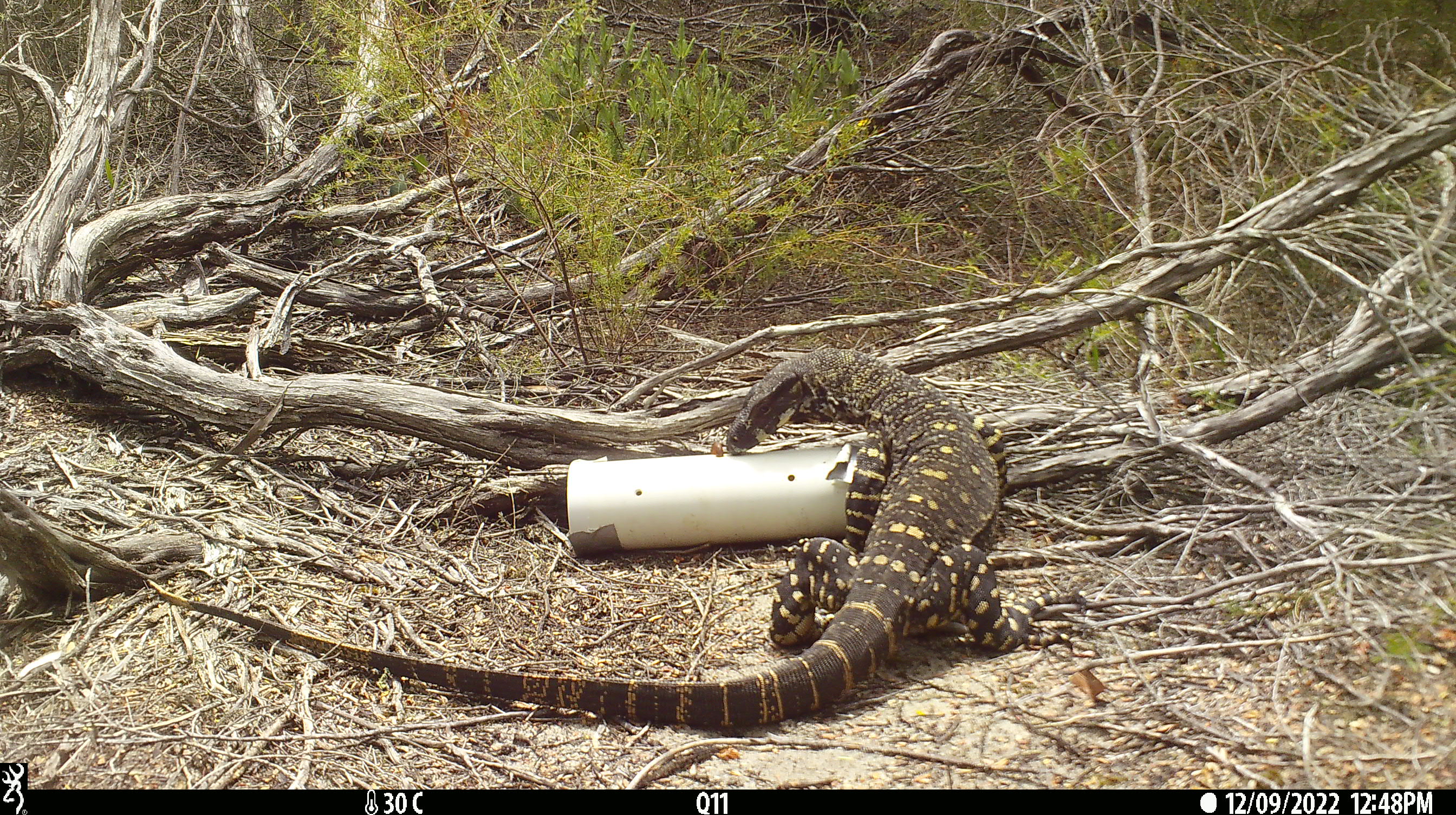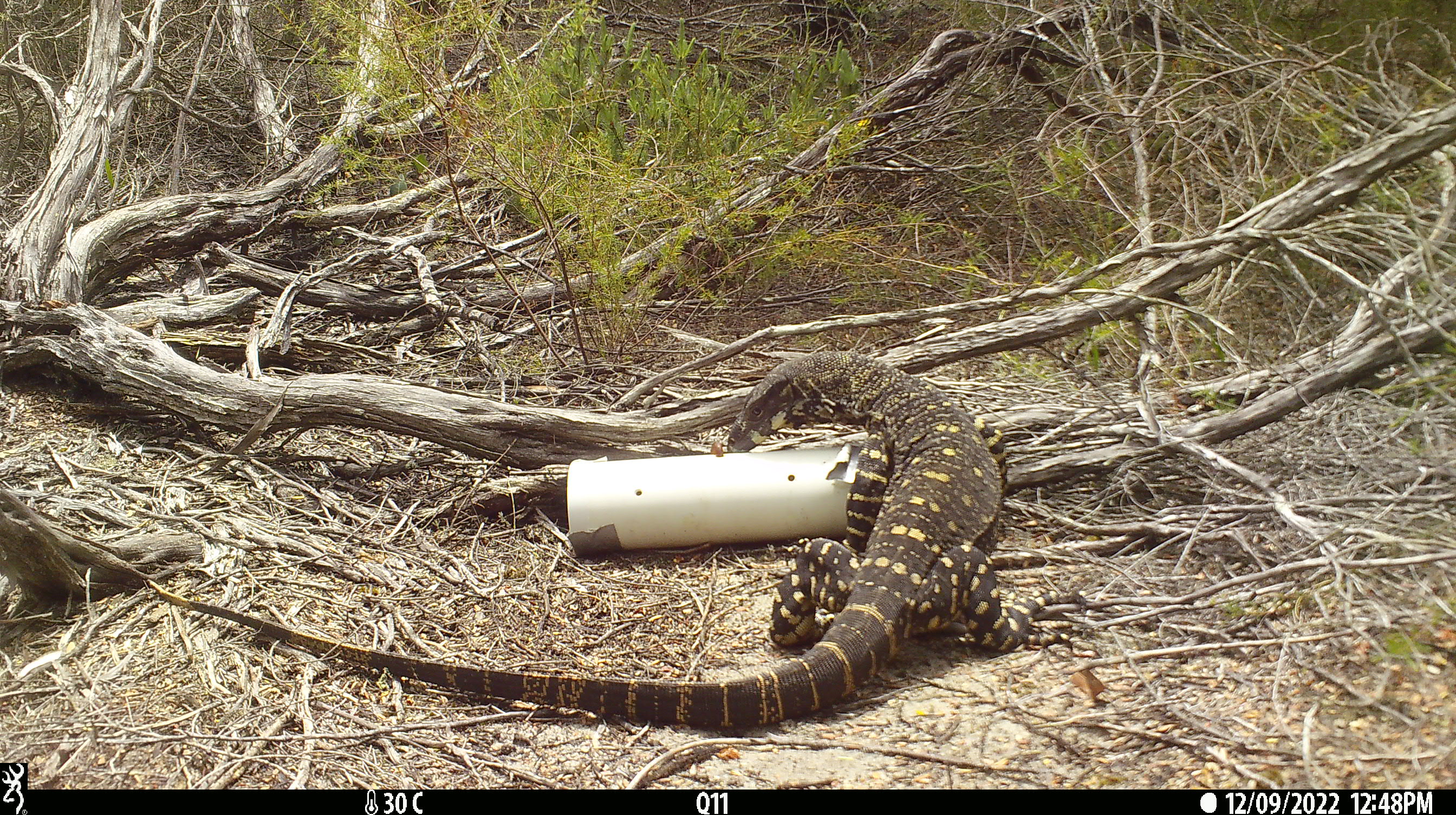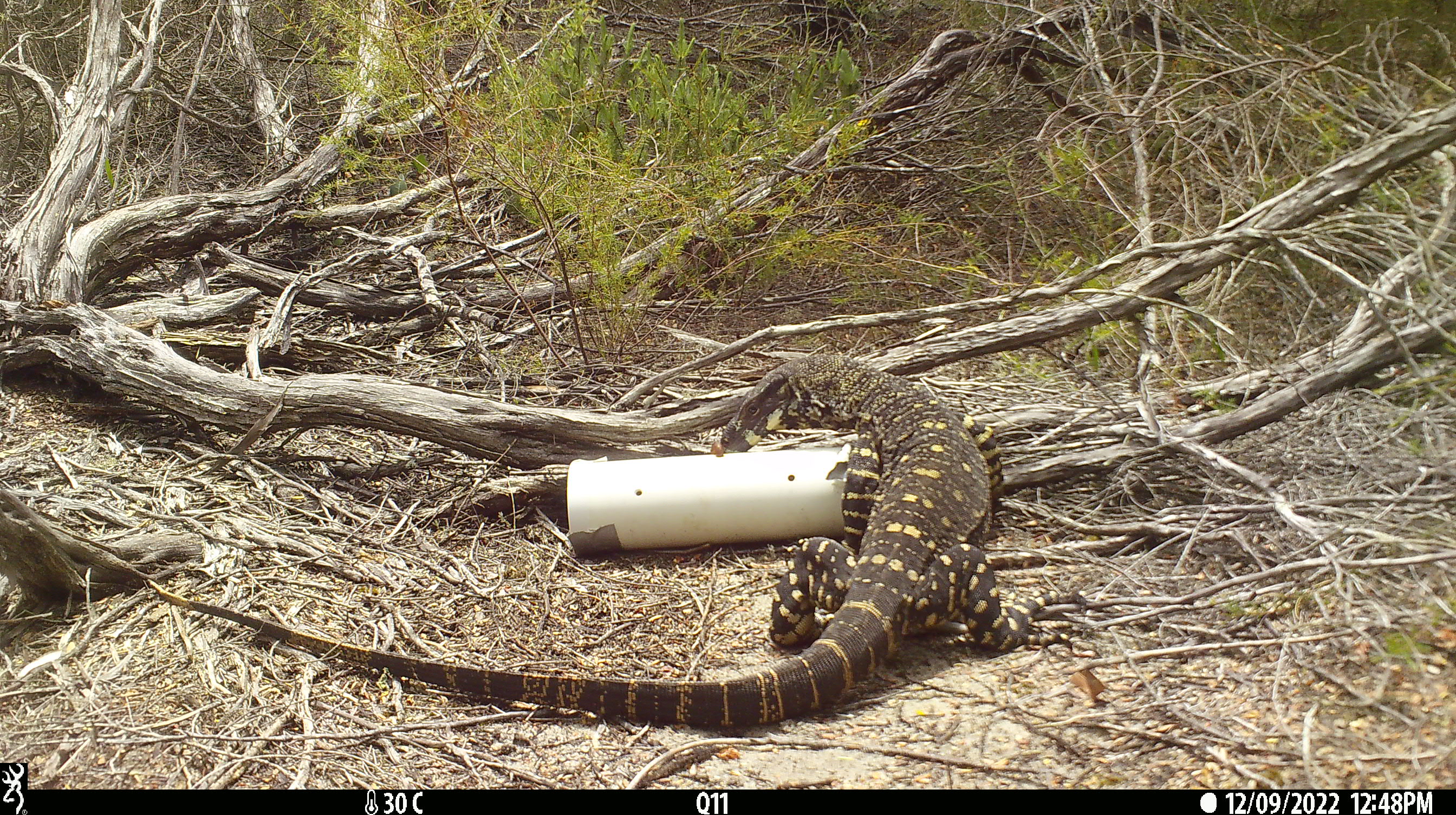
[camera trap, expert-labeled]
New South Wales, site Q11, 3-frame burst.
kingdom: Animalia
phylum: Chordata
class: Reptilia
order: Squamata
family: Varanidae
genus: Varanus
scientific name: Varanus varius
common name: lace monitor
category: goanna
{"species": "goanna (lace monitor) (Varanus varius)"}